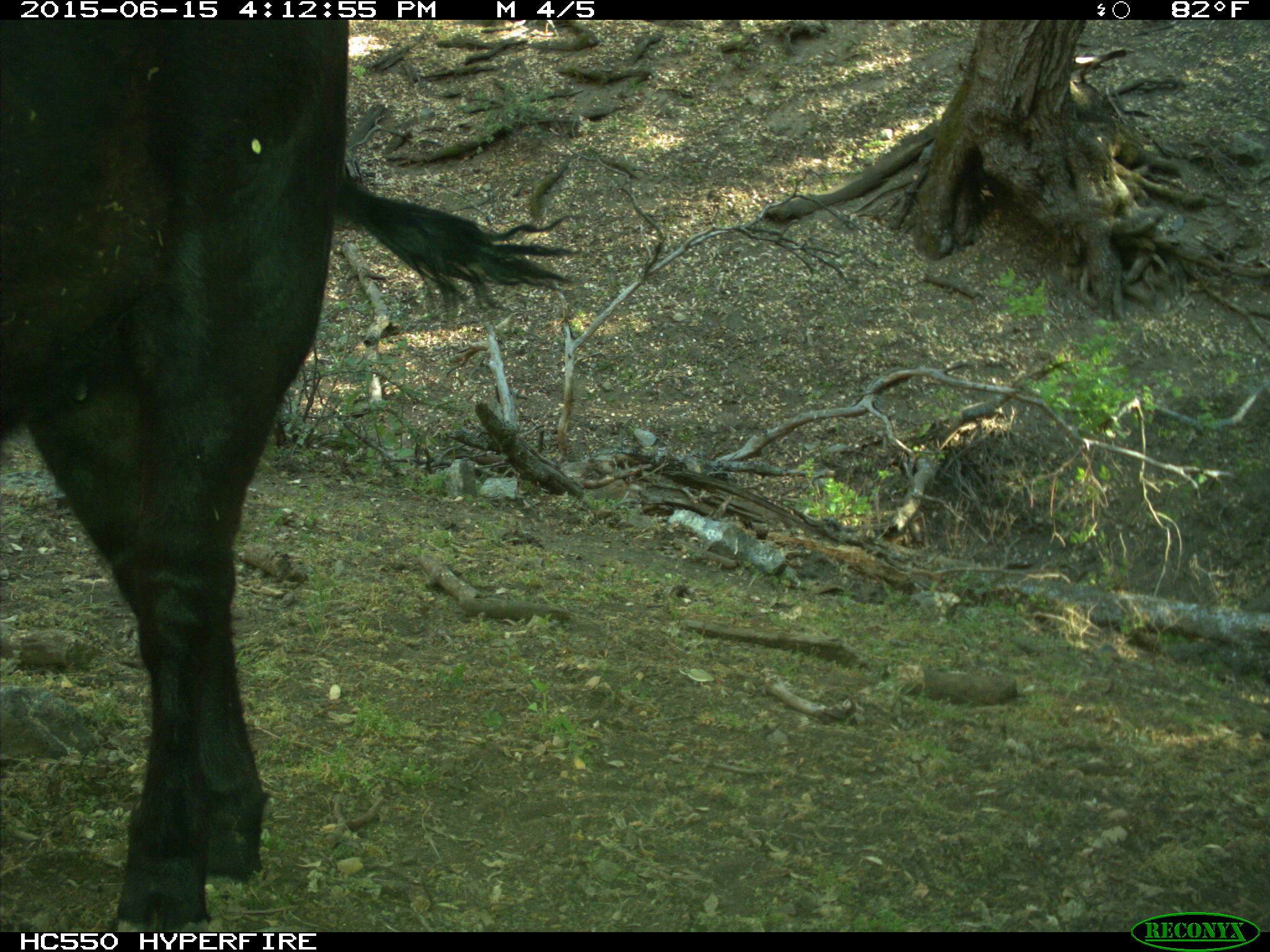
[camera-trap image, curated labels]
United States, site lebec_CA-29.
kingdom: Animalia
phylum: Chordata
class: Mammalia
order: Artiodactyla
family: Bovidae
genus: Bos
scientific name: Bos taurus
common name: domestic cow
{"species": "Bos taurus (domestic cow)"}